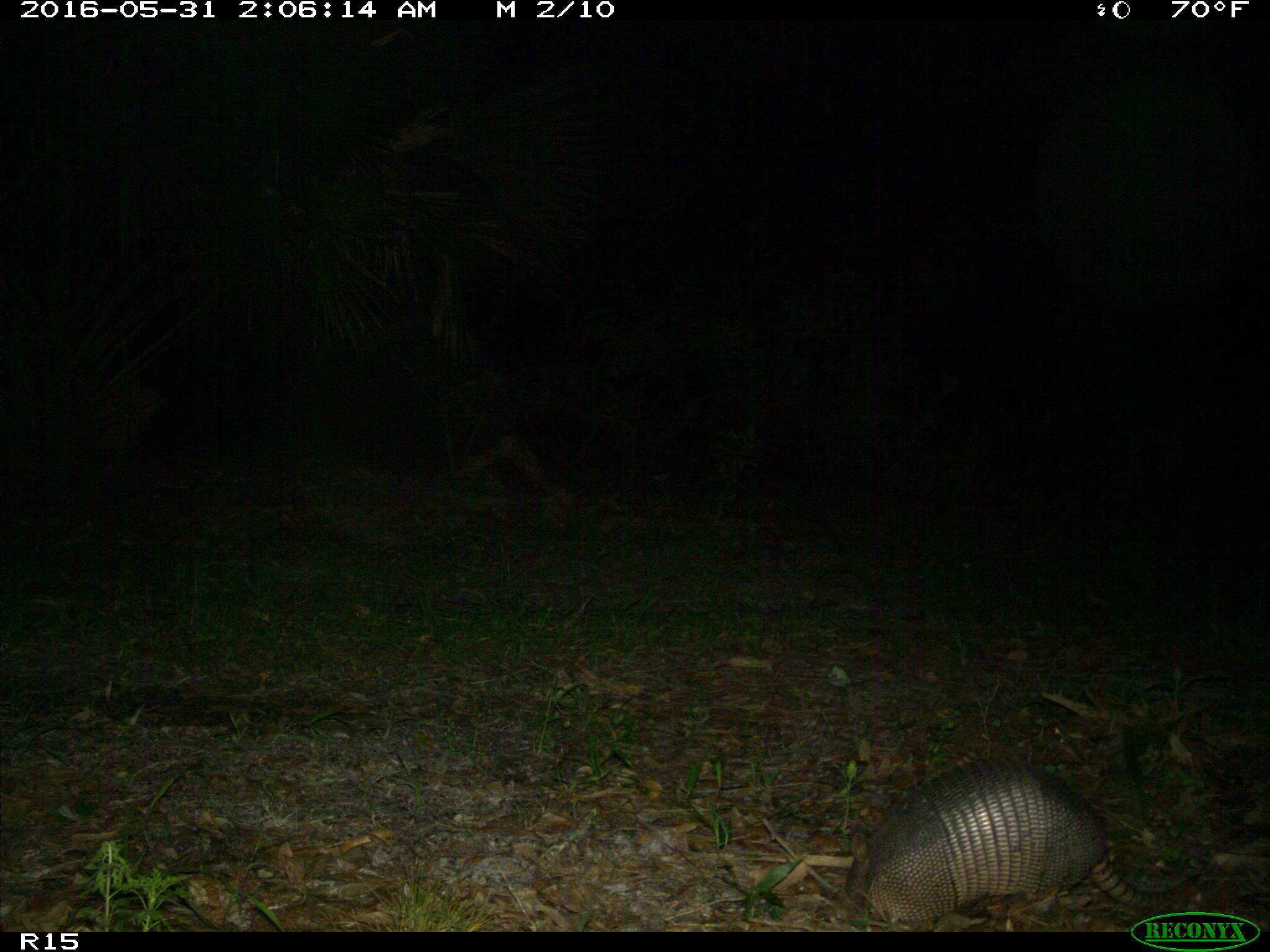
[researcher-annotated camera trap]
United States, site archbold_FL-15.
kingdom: Animalia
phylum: Chordata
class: Mammalia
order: Cingulata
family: Dasypodidae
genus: Dasypus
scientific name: Dasypus novemcinctus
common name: nine-banded armadillo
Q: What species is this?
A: Dasypus novemcinctus (nine-banded armadillo).